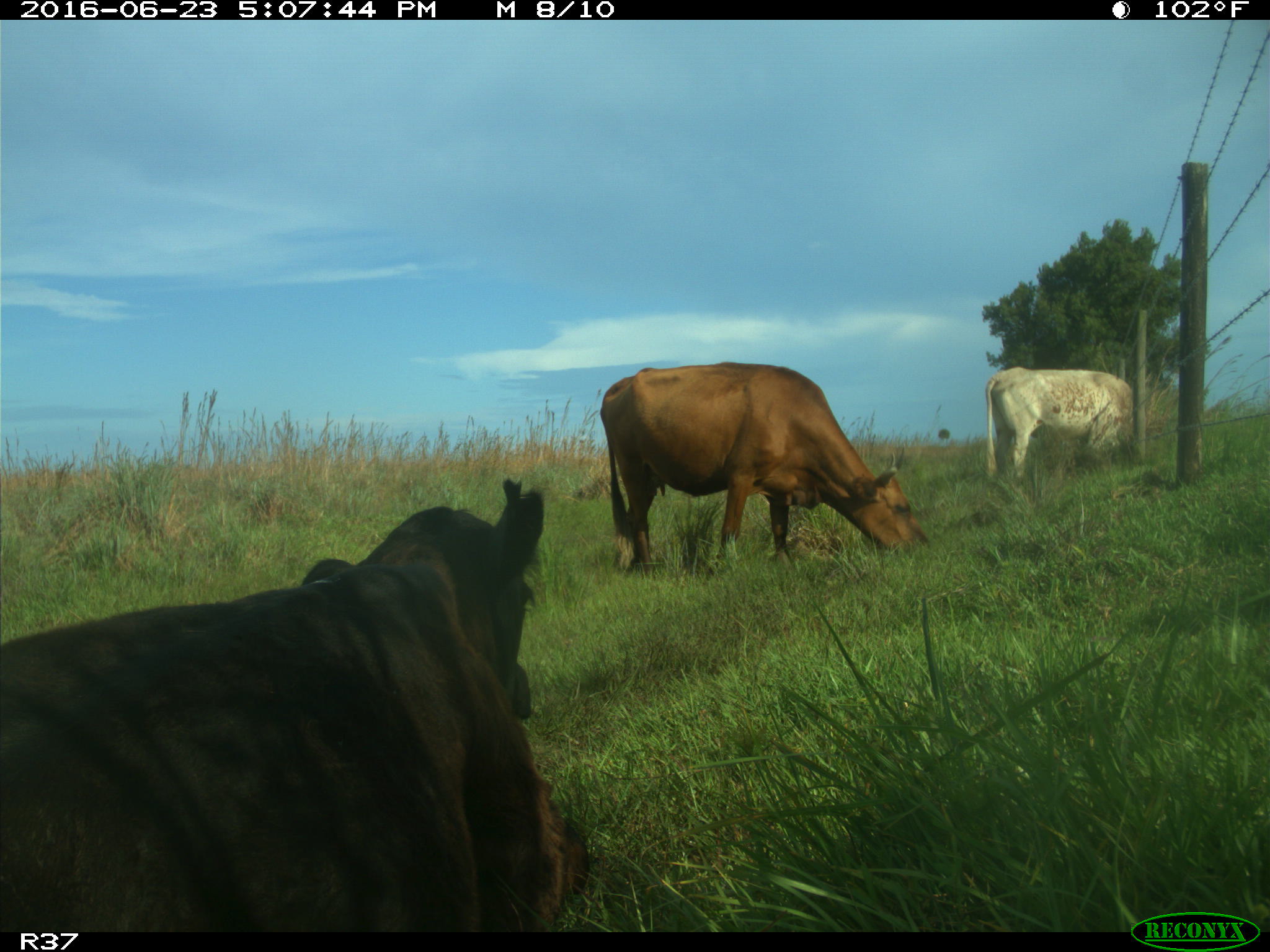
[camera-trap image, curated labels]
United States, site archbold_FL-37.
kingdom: Animalia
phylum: Chordata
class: Mammalia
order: Artiodactyla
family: Bovidae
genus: Bos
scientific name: Bos taurus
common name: domestic cow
Bos taurus (domestic cow).